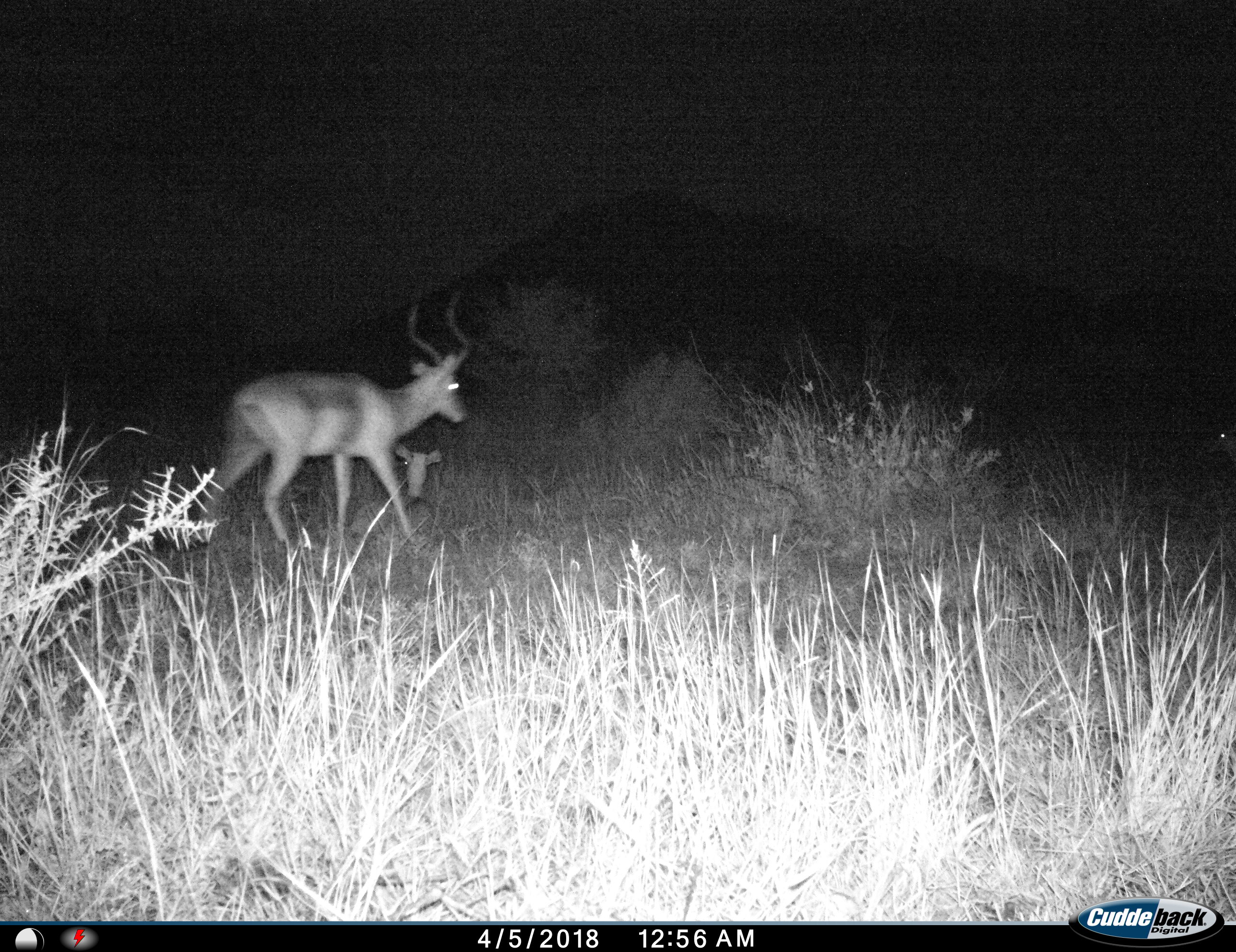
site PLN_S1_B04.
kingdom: Animalia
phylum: Chordata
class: Mammalia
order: Artiodactyla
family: Bovidae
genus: Aepyceros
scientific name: Aepyceros melampus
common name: impala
Impala (Aepyceros melampus), count 3. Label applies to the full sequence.